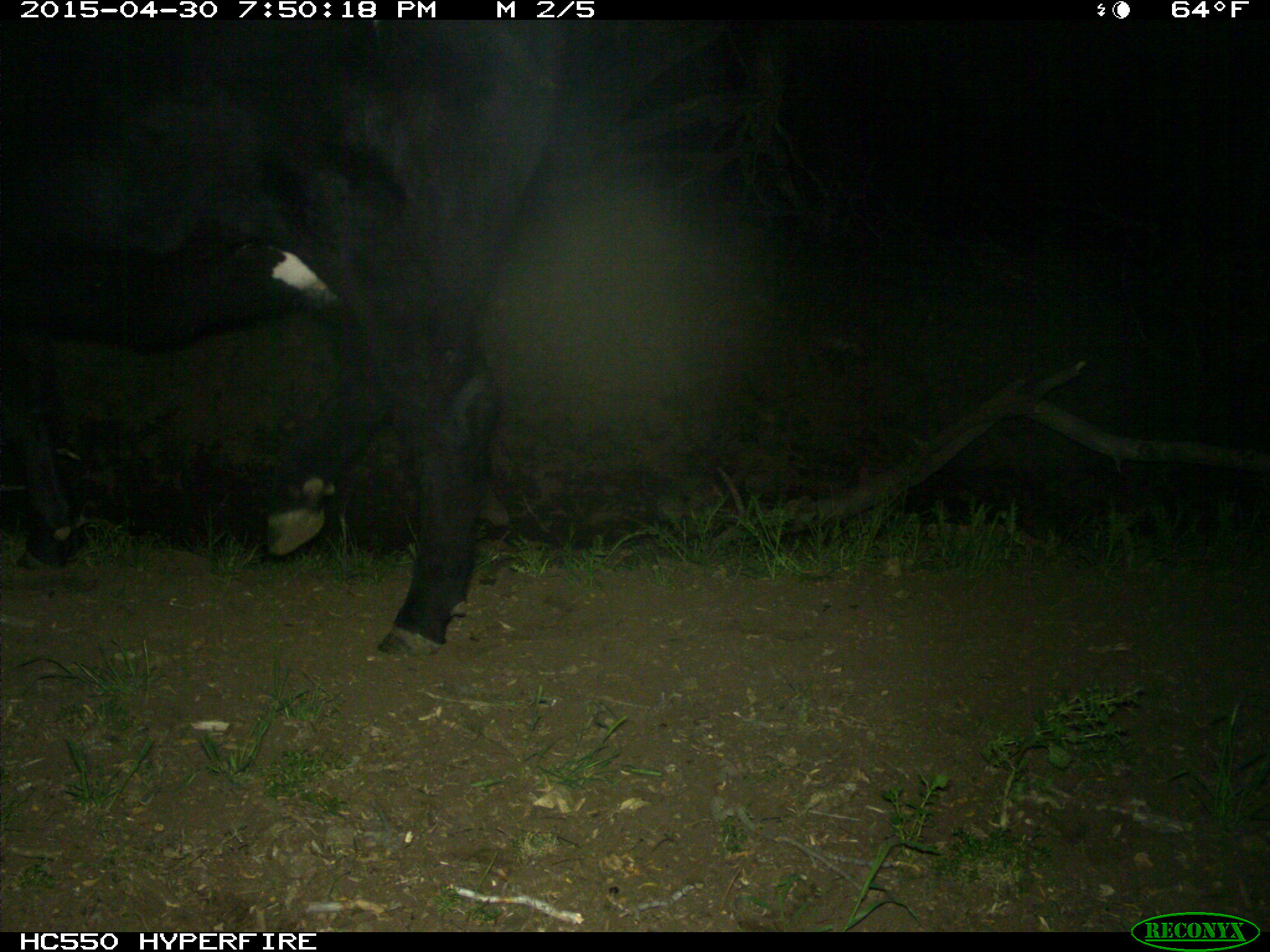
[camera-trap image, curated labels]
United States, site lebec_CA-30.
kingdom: Animalia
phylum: Chordata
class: Mammalia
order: Artiodactyla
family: Bovidae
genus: Bos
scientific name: Bos taurus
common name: domestic cow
Bos taurus (domestic cow).